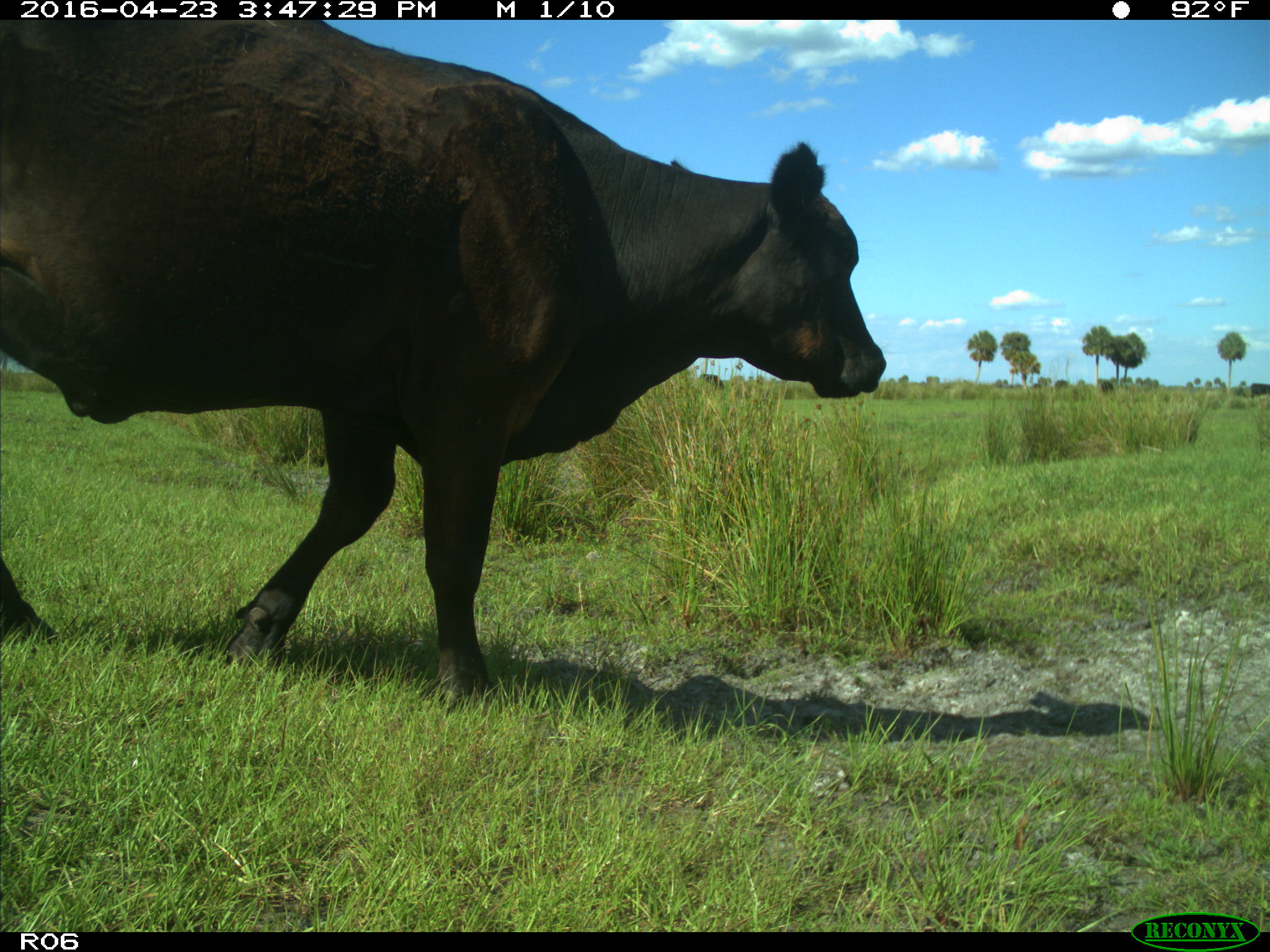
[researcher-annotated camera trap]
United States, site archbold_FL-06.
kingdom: Animalia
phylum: Chordata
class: Mammalia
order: Artiodactyla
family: Bovidae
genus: Bos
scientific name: Bos taurus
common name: domestic cow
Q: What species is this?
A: Bos taurus (domestic cow).